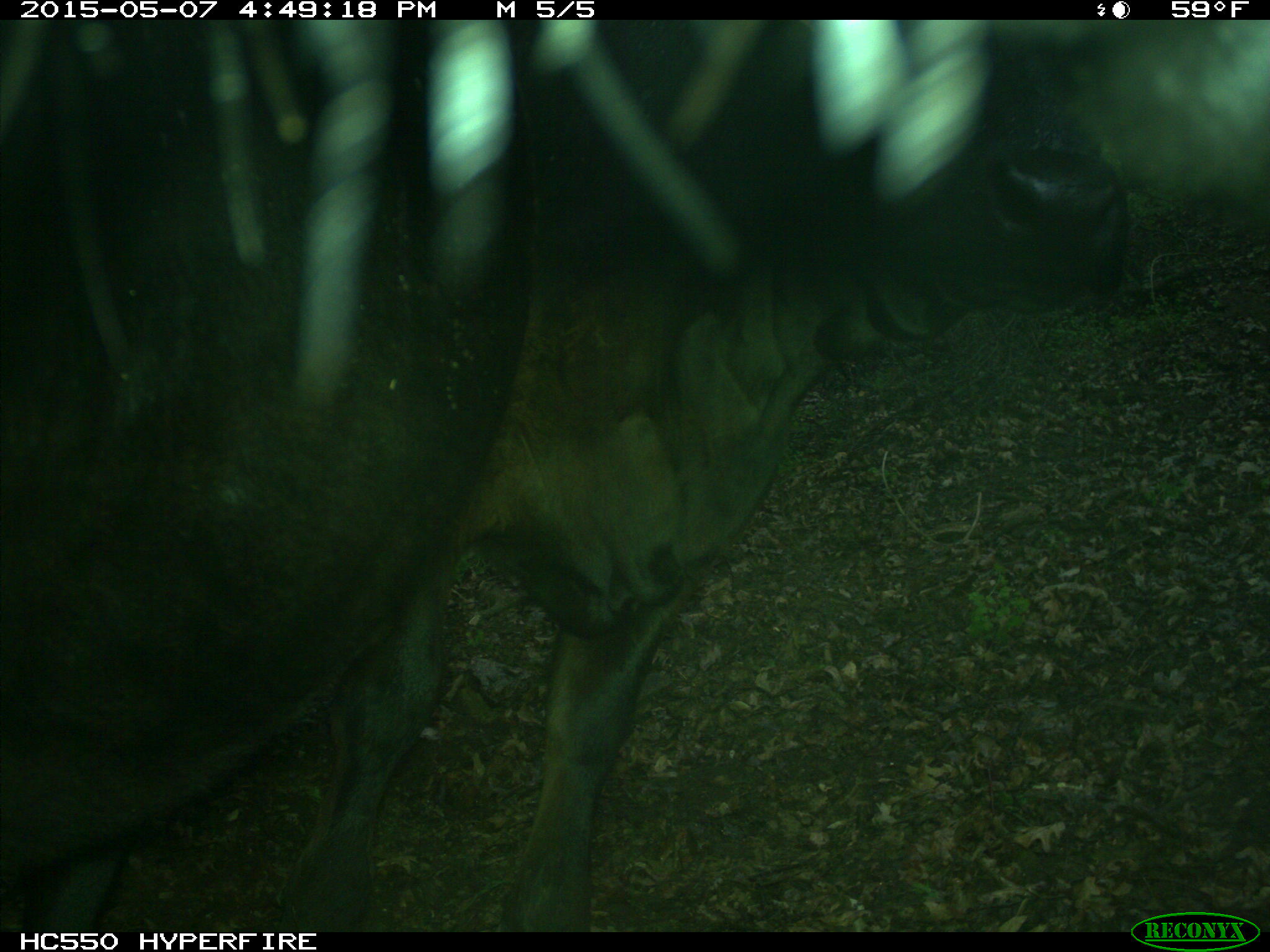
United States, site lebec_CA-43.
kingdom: Animalia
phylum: Chordata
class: Mammalia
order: Artiodactyla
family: Bovidae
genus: Bos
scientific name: Bos taurus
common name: domestic cow